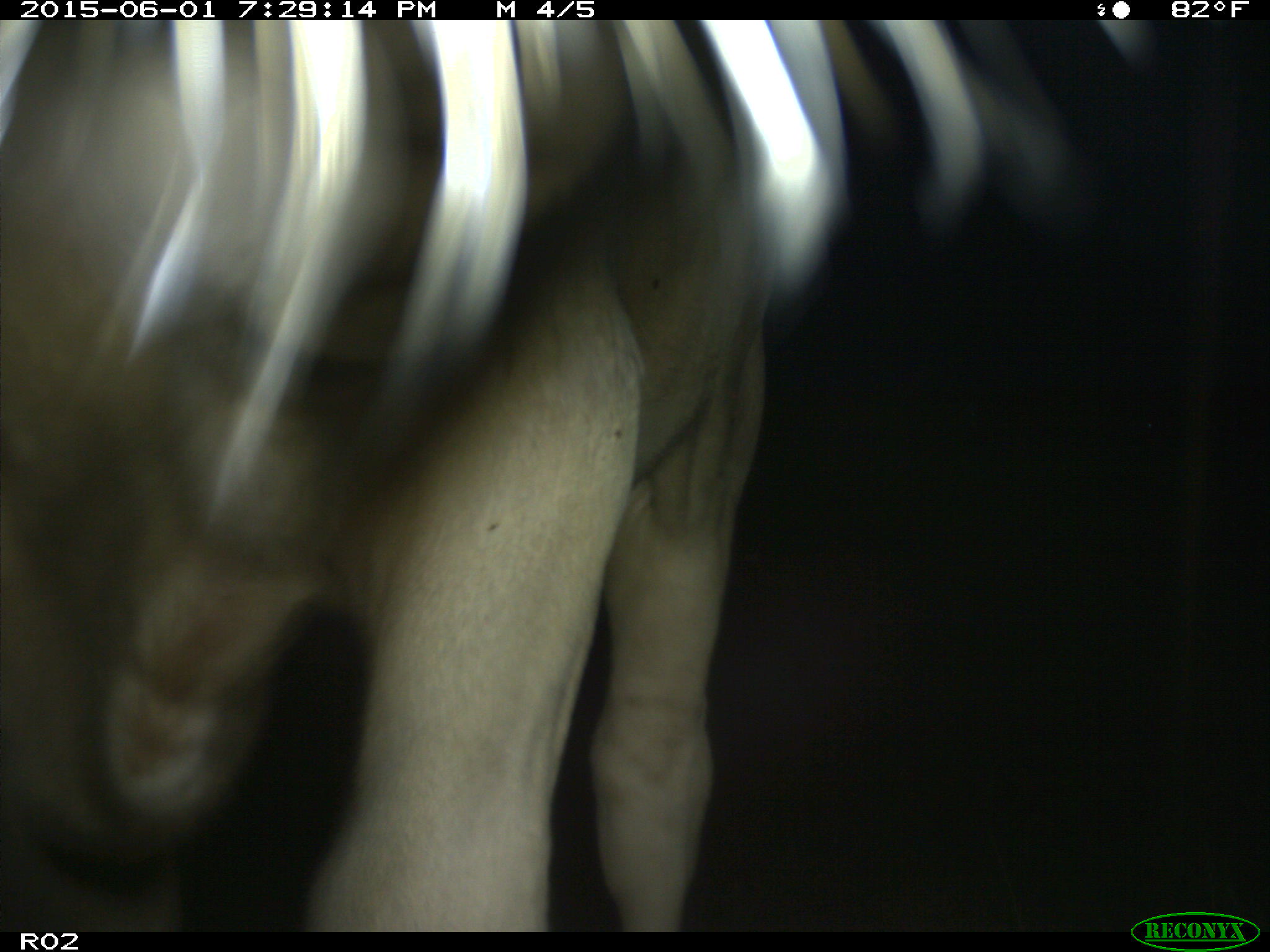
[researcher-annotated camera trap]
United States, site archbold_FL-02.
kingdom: Animalia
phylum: Chordata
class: Mammalia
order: Artiodactyla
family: Bovidae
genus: Bos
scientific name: Bos taurus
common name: domestic cow